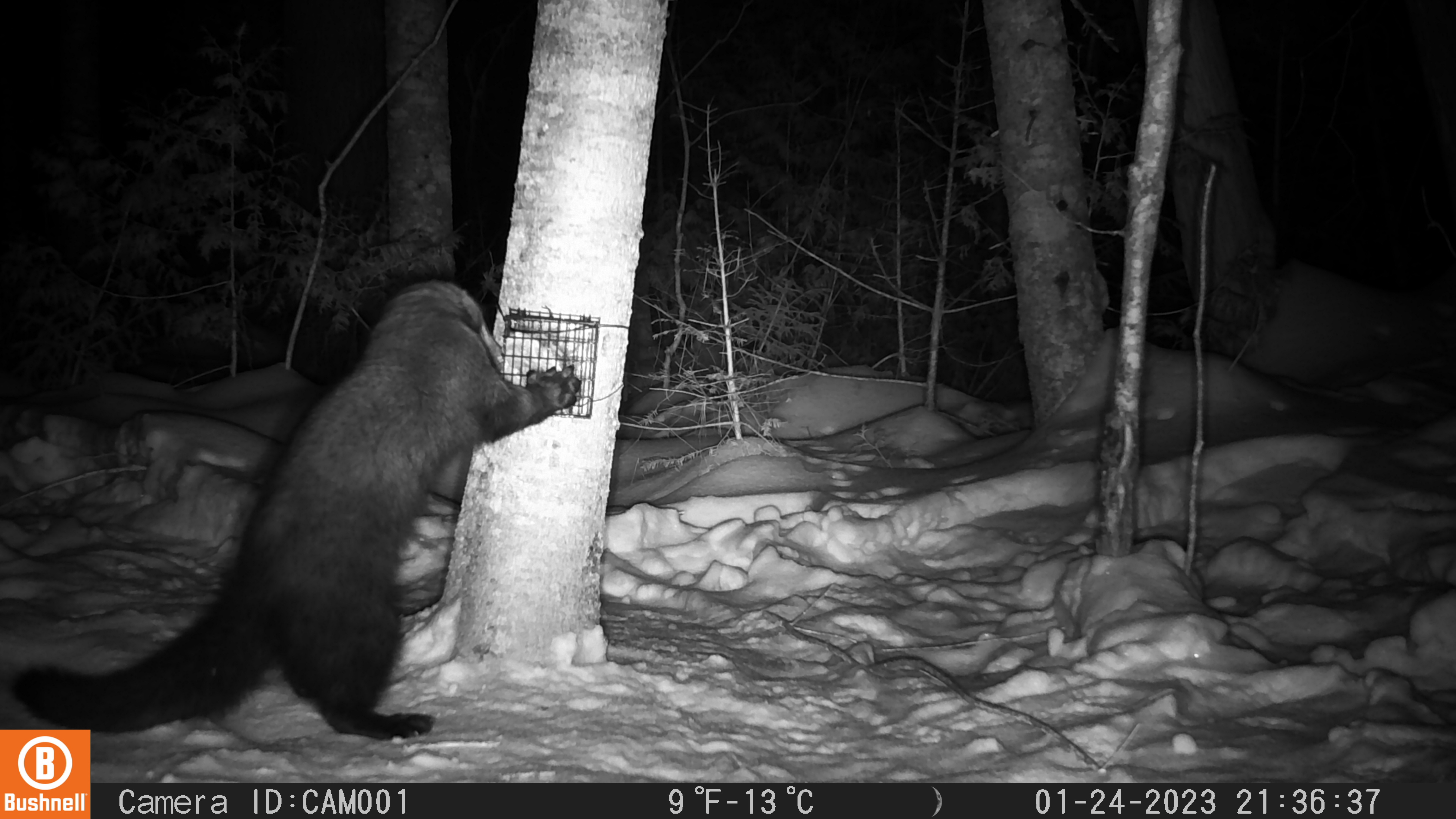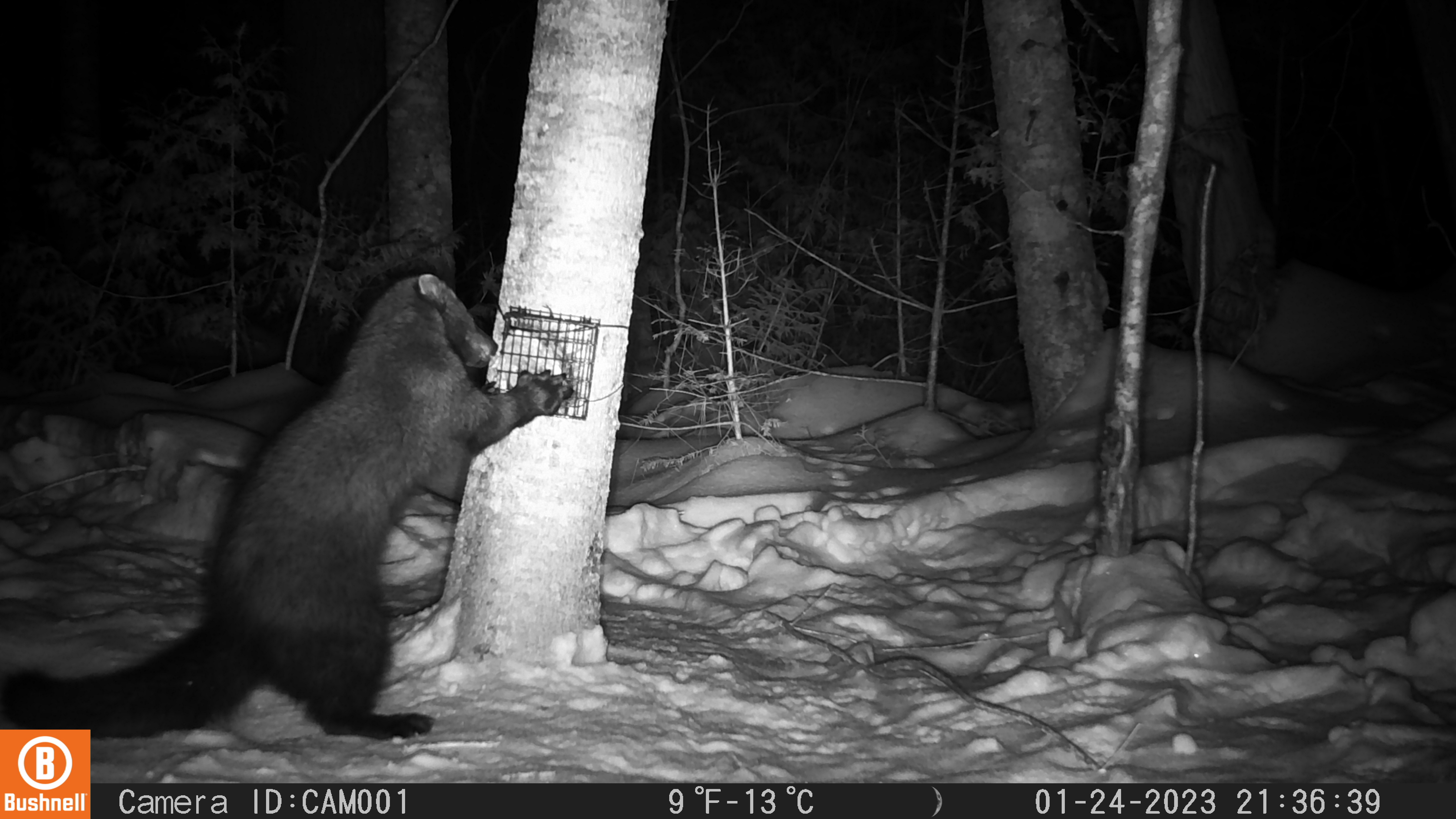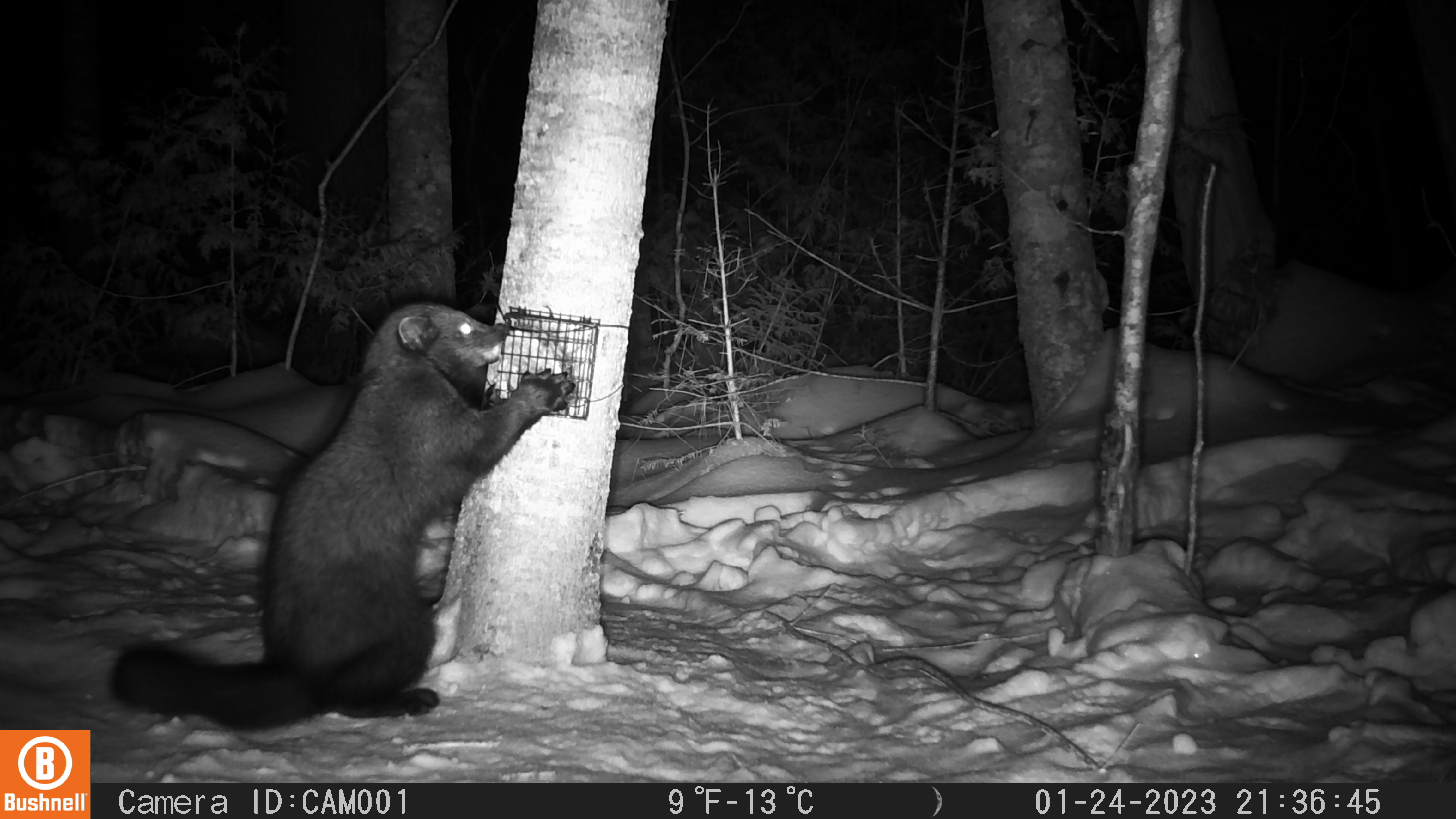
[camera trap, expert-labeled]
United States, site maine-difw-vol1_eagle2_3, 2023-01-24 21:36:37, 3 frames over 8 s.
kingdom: Animalia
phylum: Chordata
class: Mammalia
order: Carnivora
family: Mustelidae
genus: Pekania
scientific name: Pekania pennanti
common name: fisher